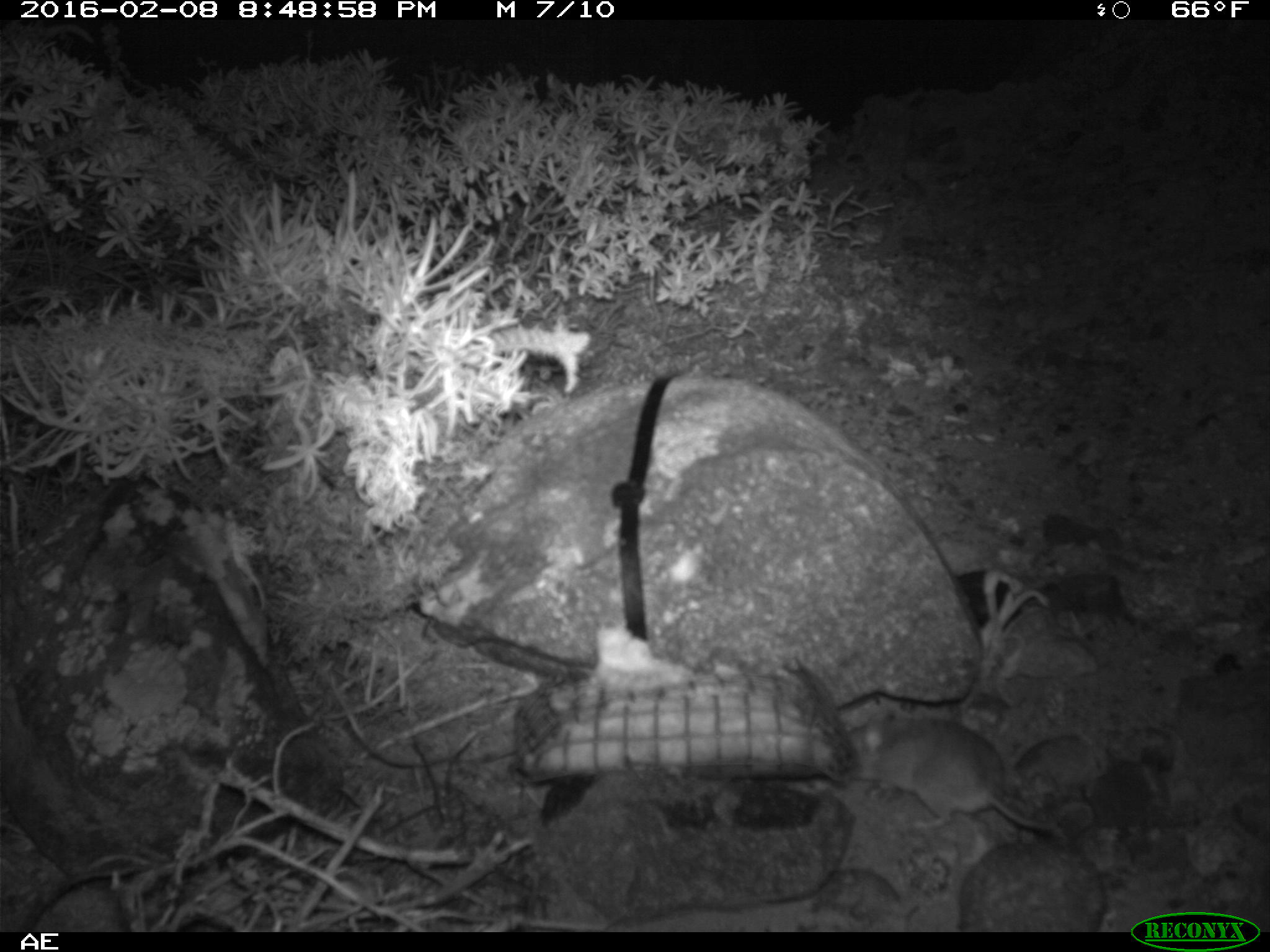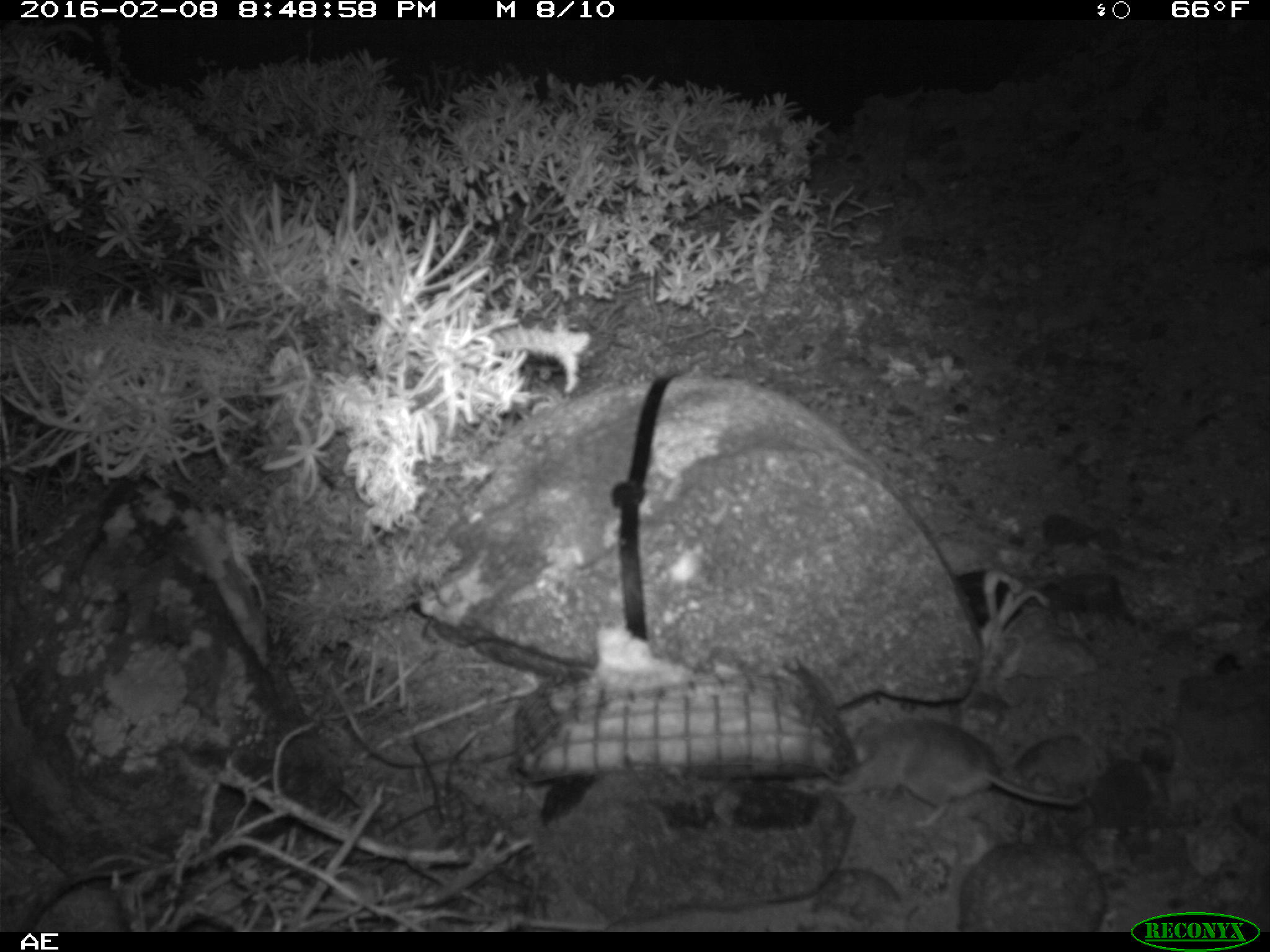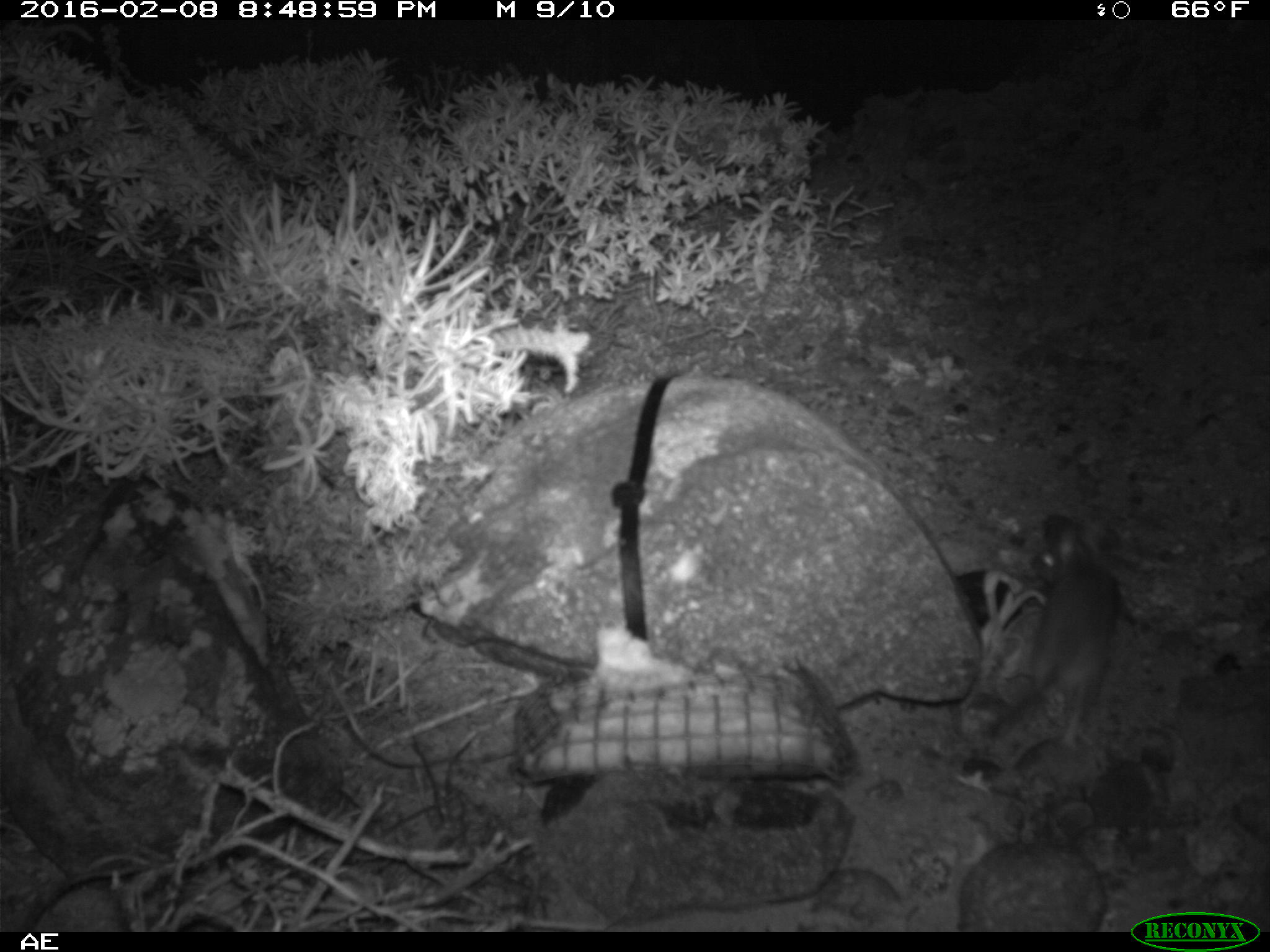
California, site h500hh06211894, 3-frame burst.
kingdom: Animalia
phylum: Chordata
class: Mammalia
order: Rodentia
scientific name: Rodentia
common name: rodent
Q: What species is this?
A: Rodent (Rodentia).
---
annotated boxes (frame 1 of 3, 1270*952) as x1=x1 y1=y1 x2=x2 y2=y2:
rodent: x1=840 y1=707 x2=1057 y2=830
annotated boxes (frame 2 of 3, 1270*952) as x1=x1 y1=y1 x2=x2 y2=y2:
rodent: x1=830 y1=715 x2=1087 y2=830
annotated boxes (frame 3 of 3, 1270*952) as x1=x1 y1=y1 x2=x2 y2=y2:
rodent: x1=987 y1=525 x2=1116 y2=749